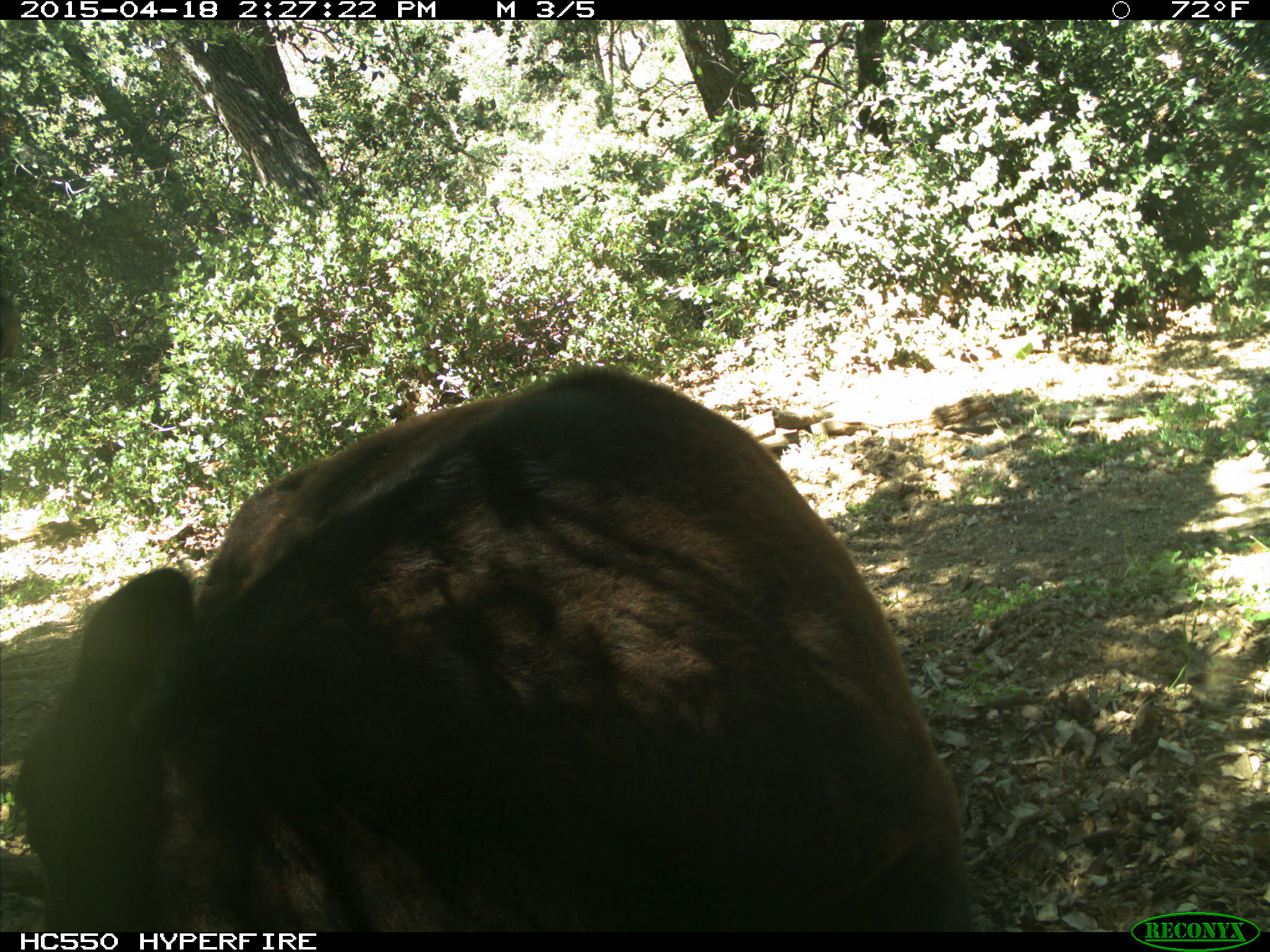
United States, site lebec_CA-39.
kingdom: Animalia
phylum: Chordata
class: Mammalia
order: Artiodactyla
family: Bovidae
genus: Bos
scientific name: Bos taurus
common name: domestic cow